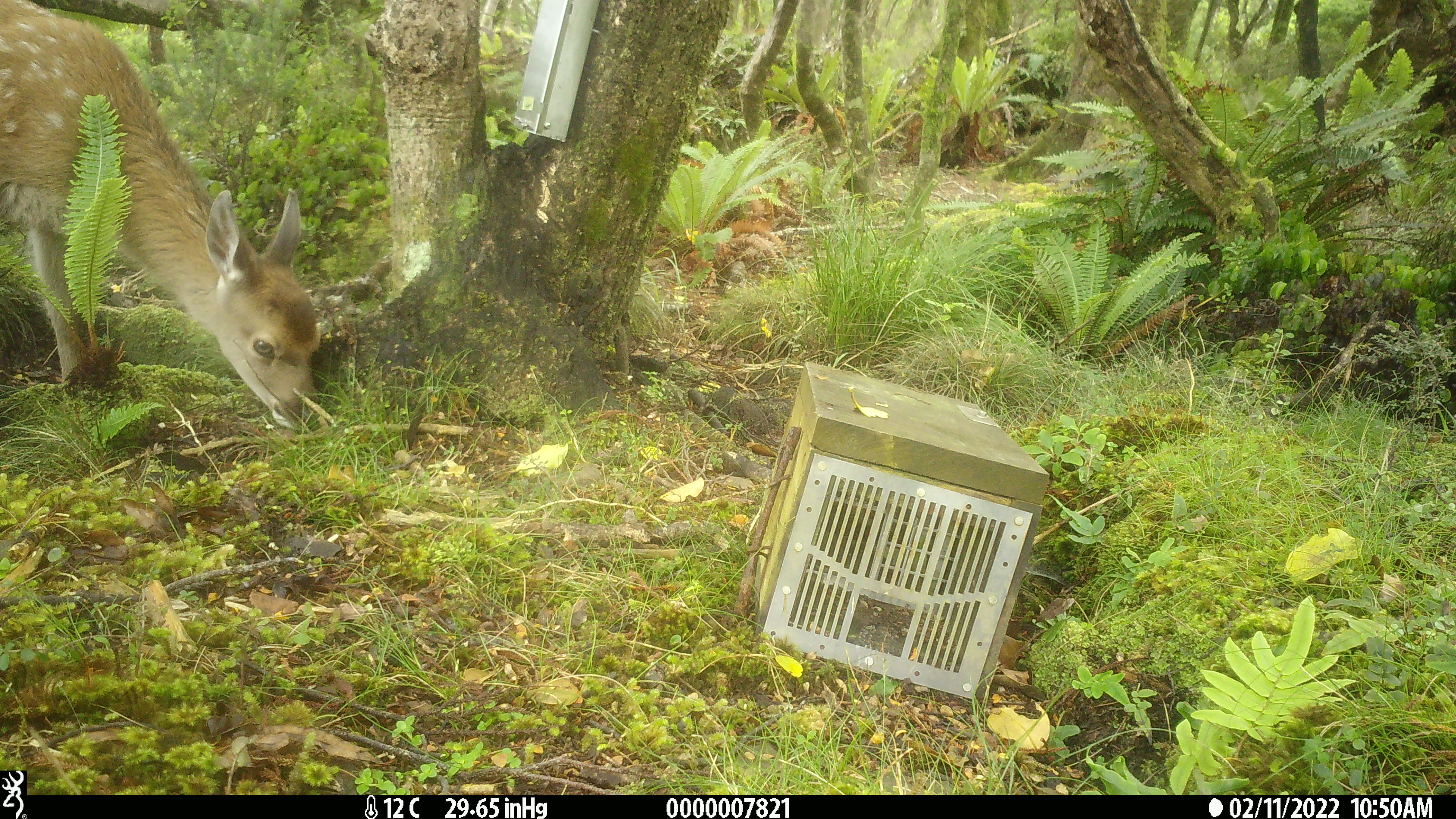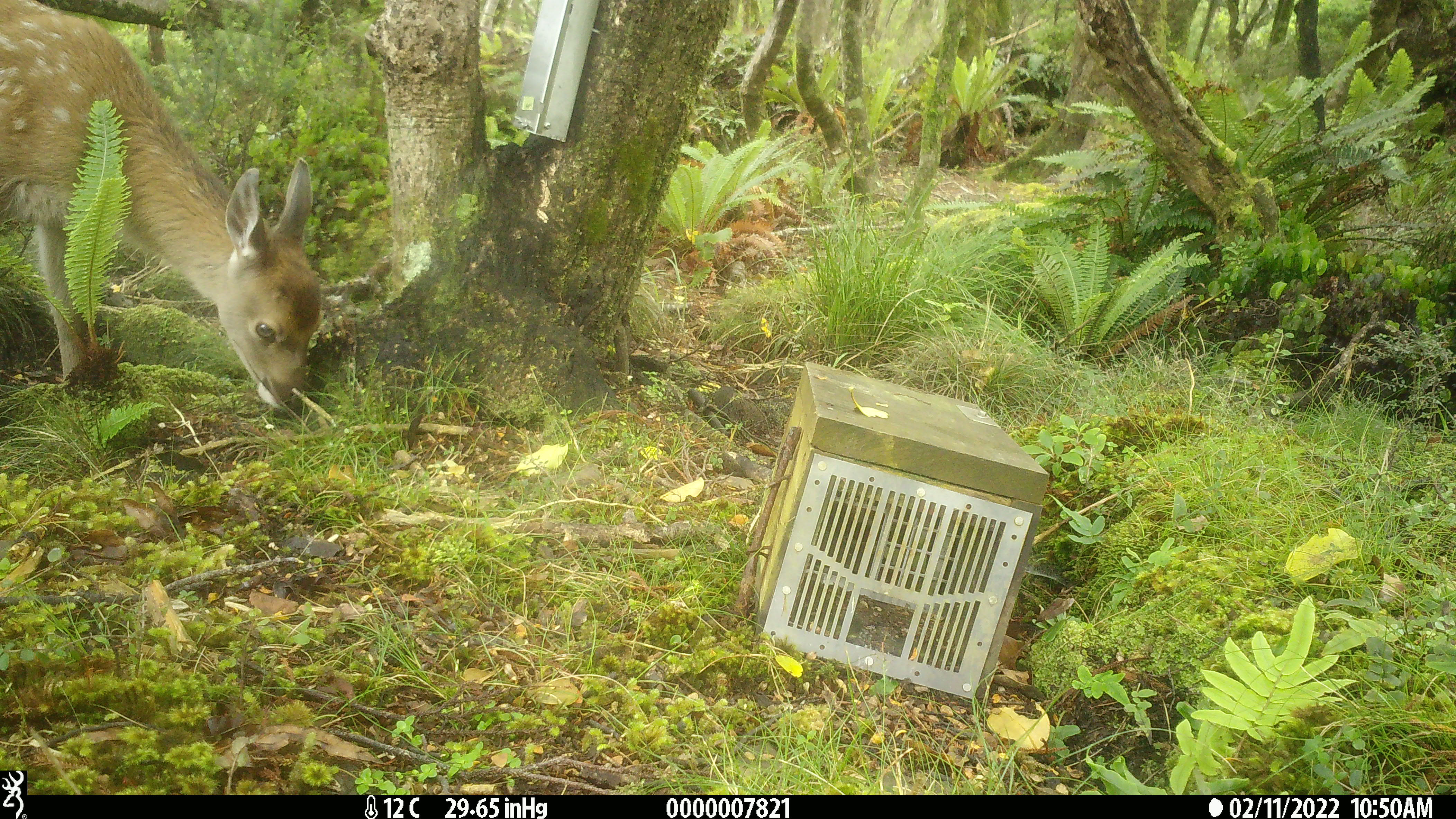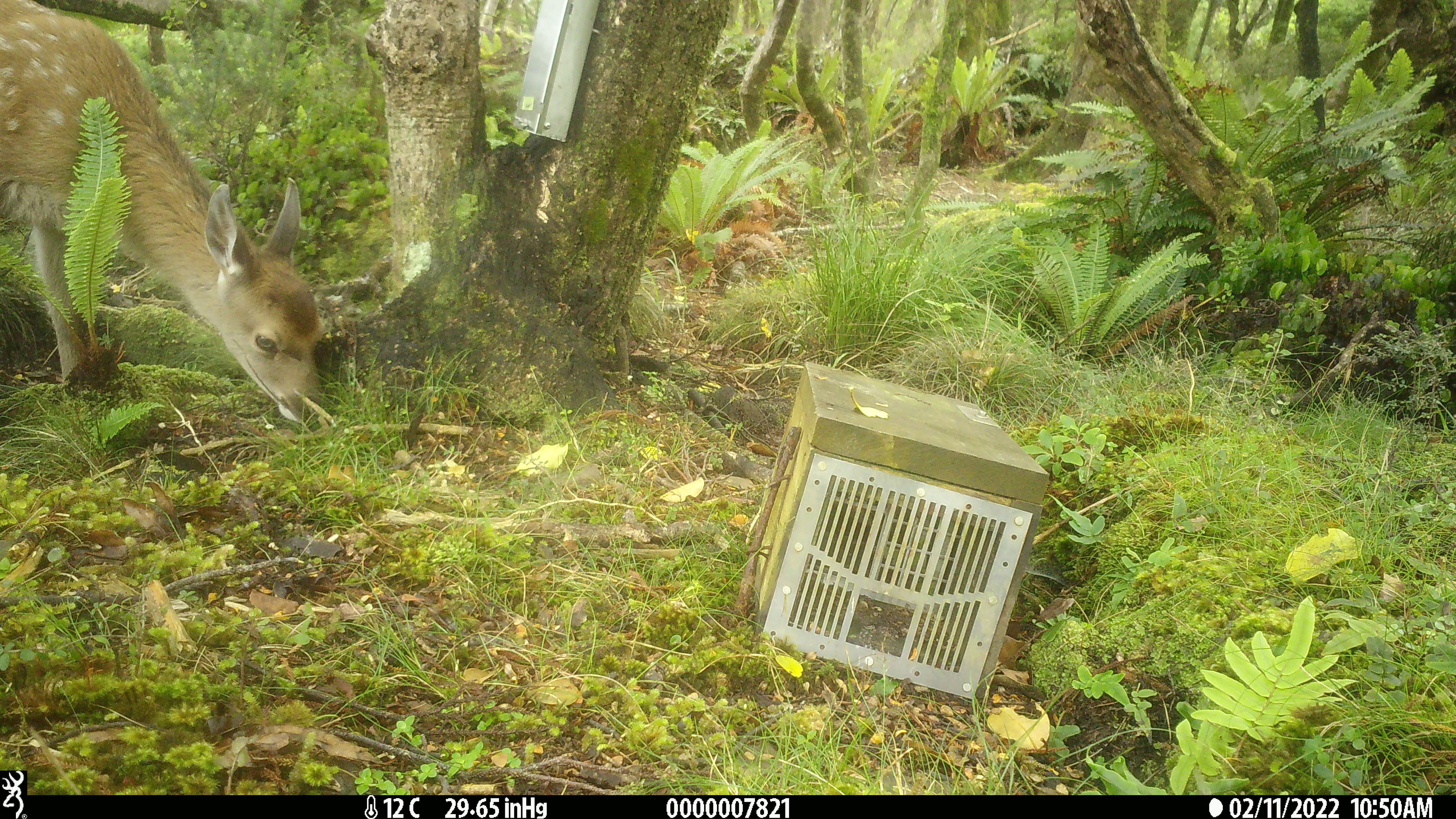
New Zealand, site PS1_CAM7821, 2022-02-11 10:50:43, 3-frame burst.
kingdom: Animalia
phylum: Chordata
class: Mammalia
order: Artiodactyla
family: Cervidae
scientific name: Cervidae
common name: deer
Deer (Cervidae).